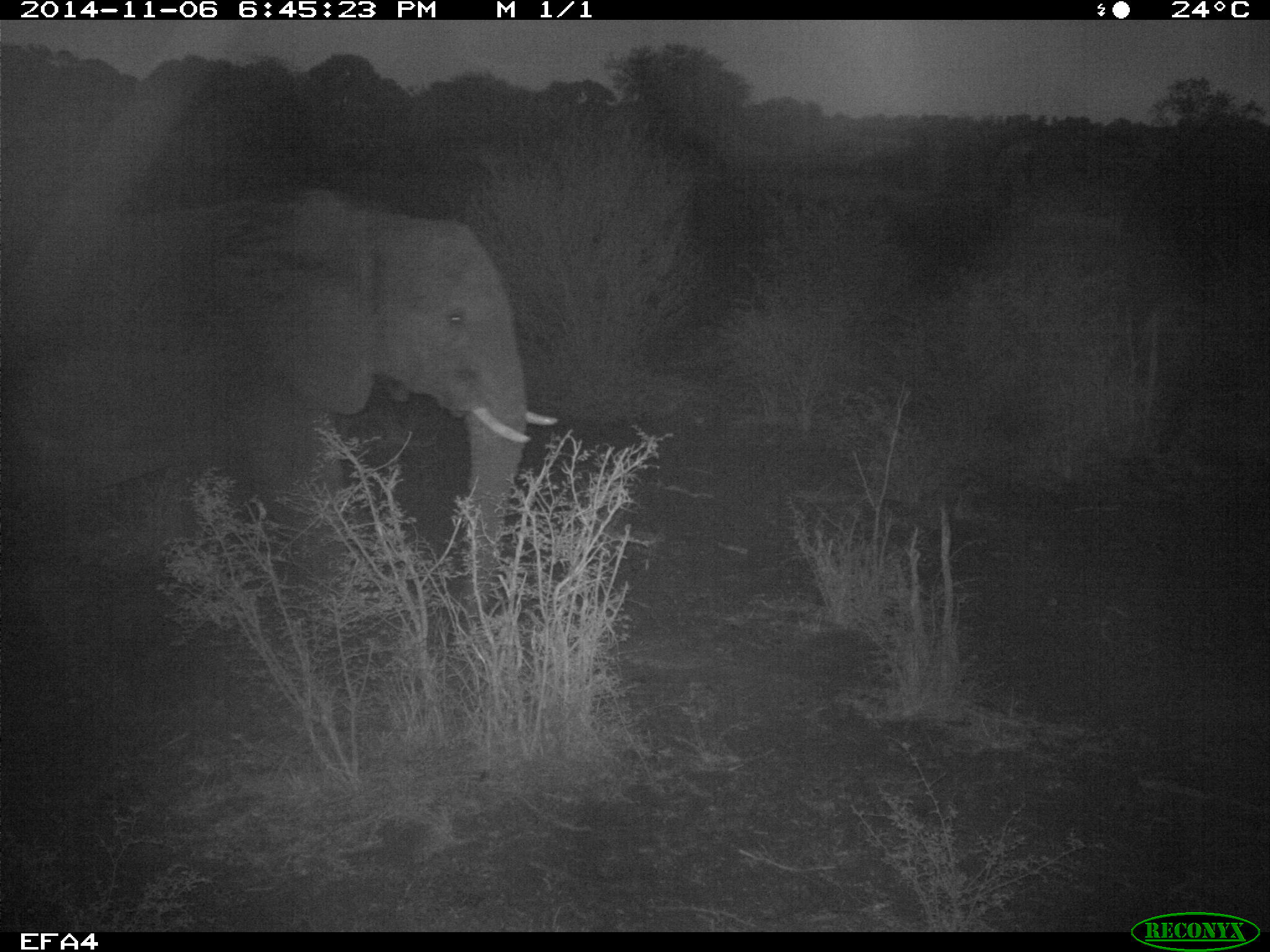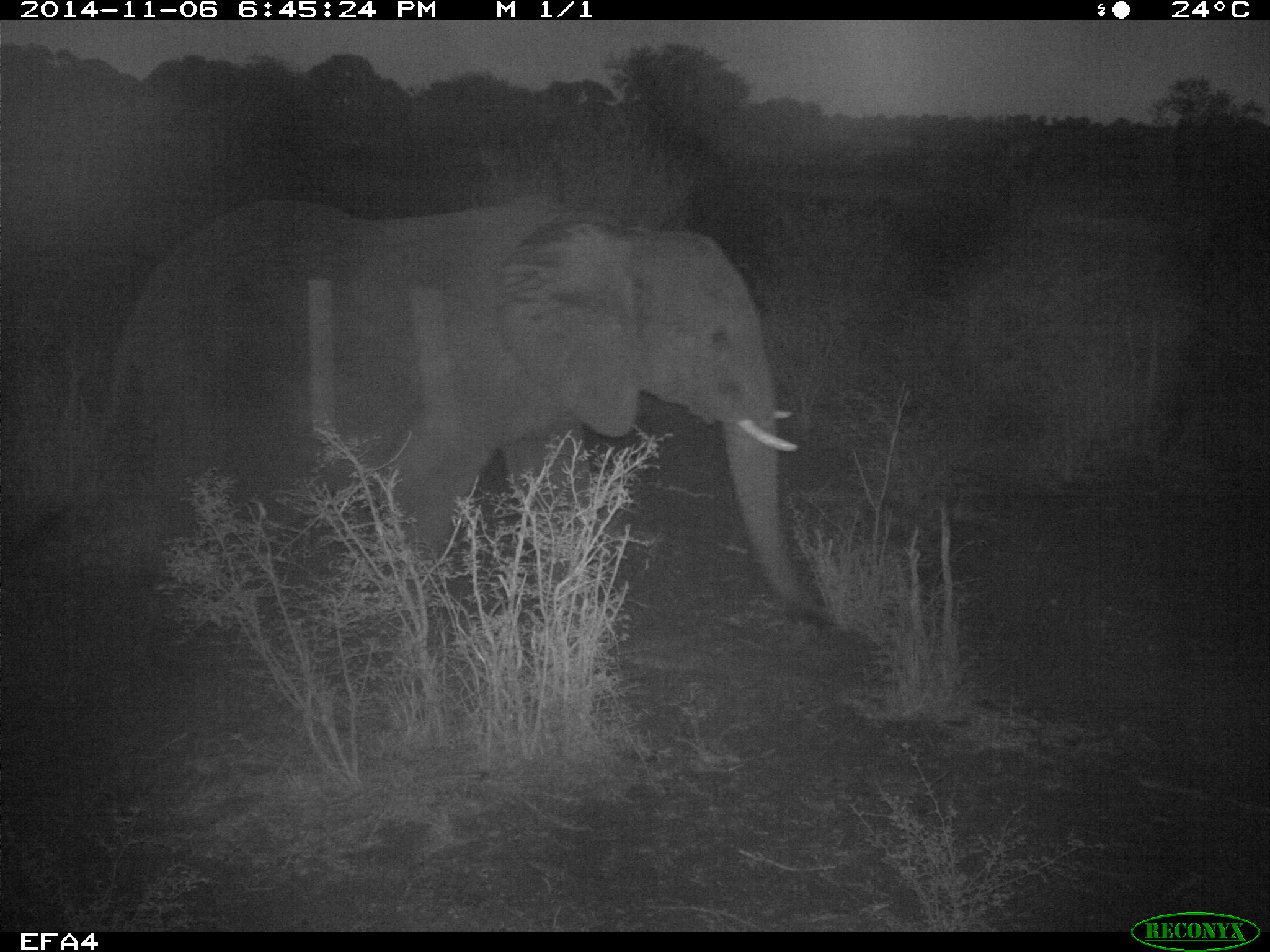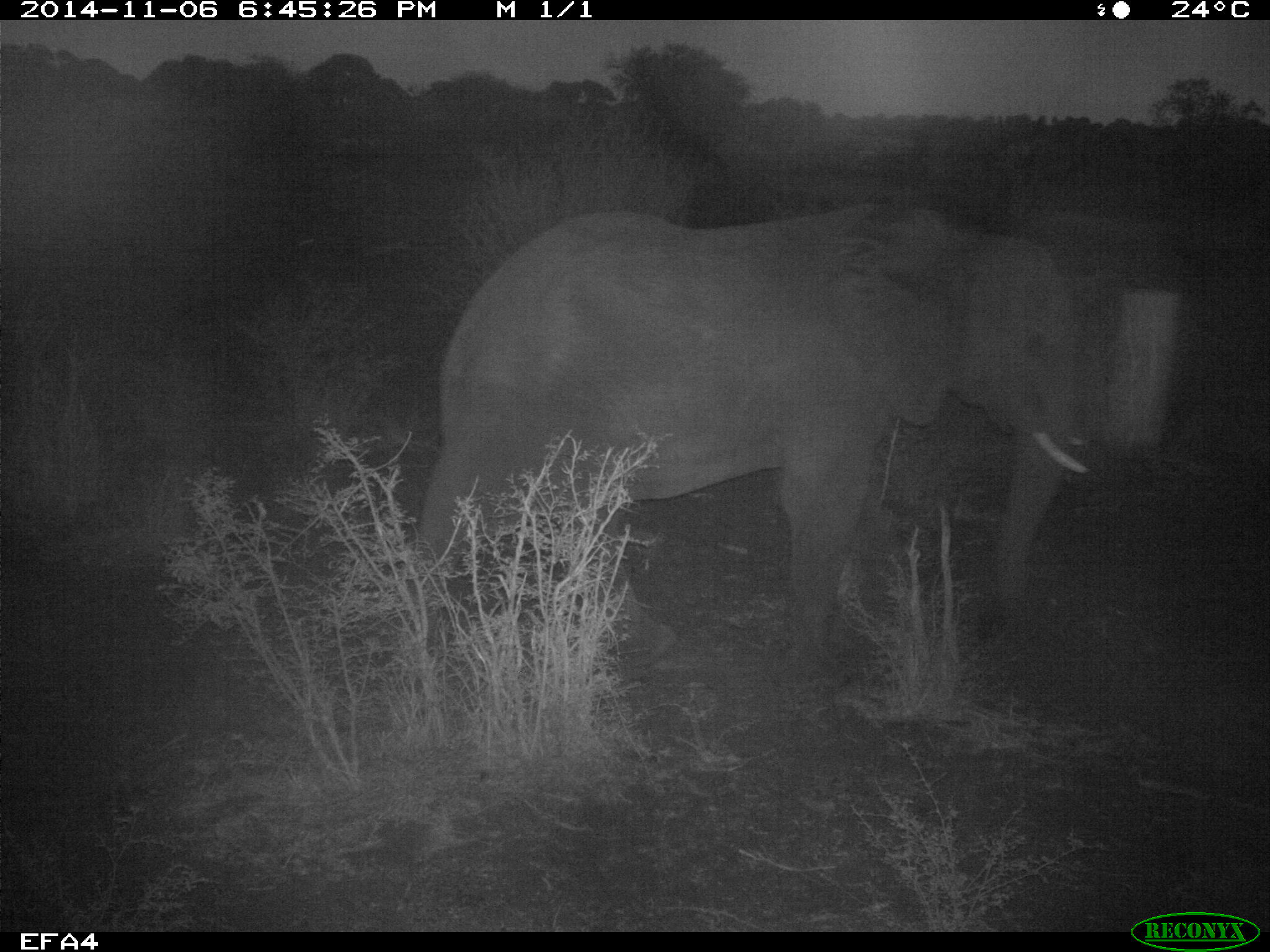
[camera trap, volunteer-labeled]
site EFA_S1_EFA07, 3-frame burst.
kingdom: Animalia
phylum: Chordata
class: Mammalia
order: Proboscidea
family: Elephantidae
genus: Loxodonta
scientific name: Loxodonta africana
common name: african bush elephant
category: elephant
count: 1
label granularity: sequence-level